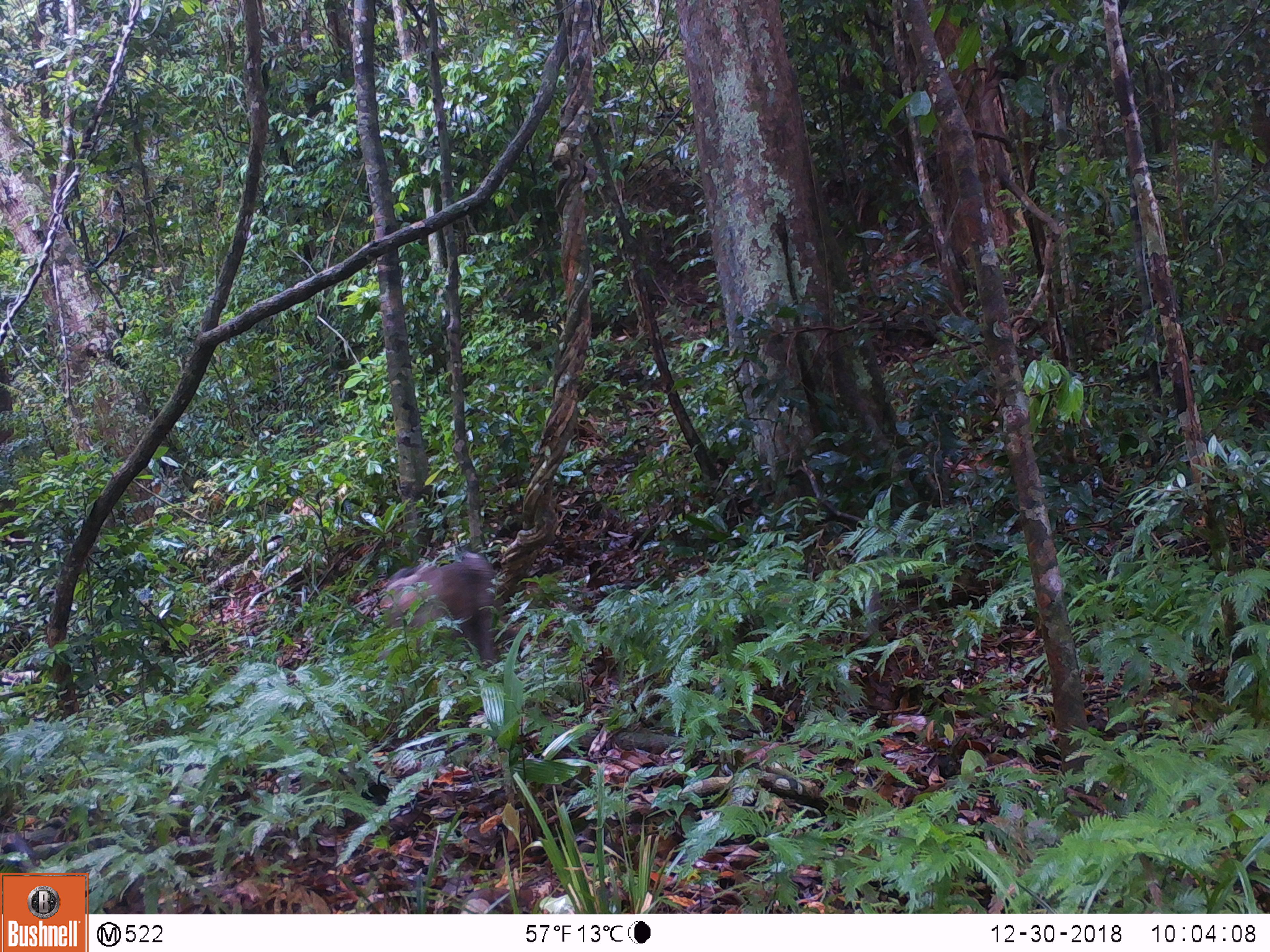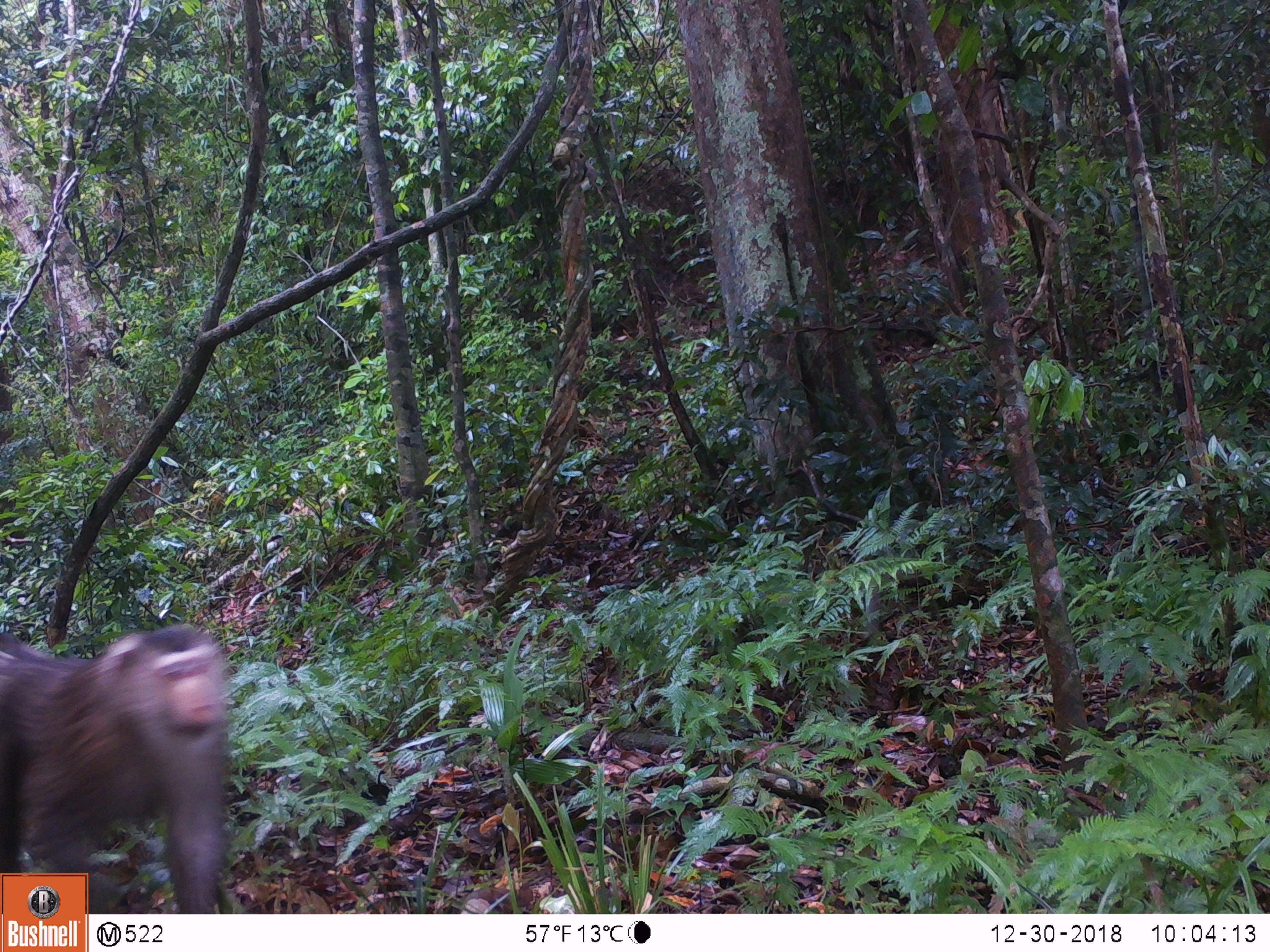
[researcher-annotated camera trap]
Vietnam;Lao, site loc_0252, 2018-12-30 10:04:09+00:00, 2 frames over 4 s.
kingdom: Animalia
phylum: Chordata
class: Mammalia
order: Primates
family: Cercopithecidae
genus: Macaca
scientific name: Macaca nemestrina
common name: pig-tailed macaque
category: pig tailed macaque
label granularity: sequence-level